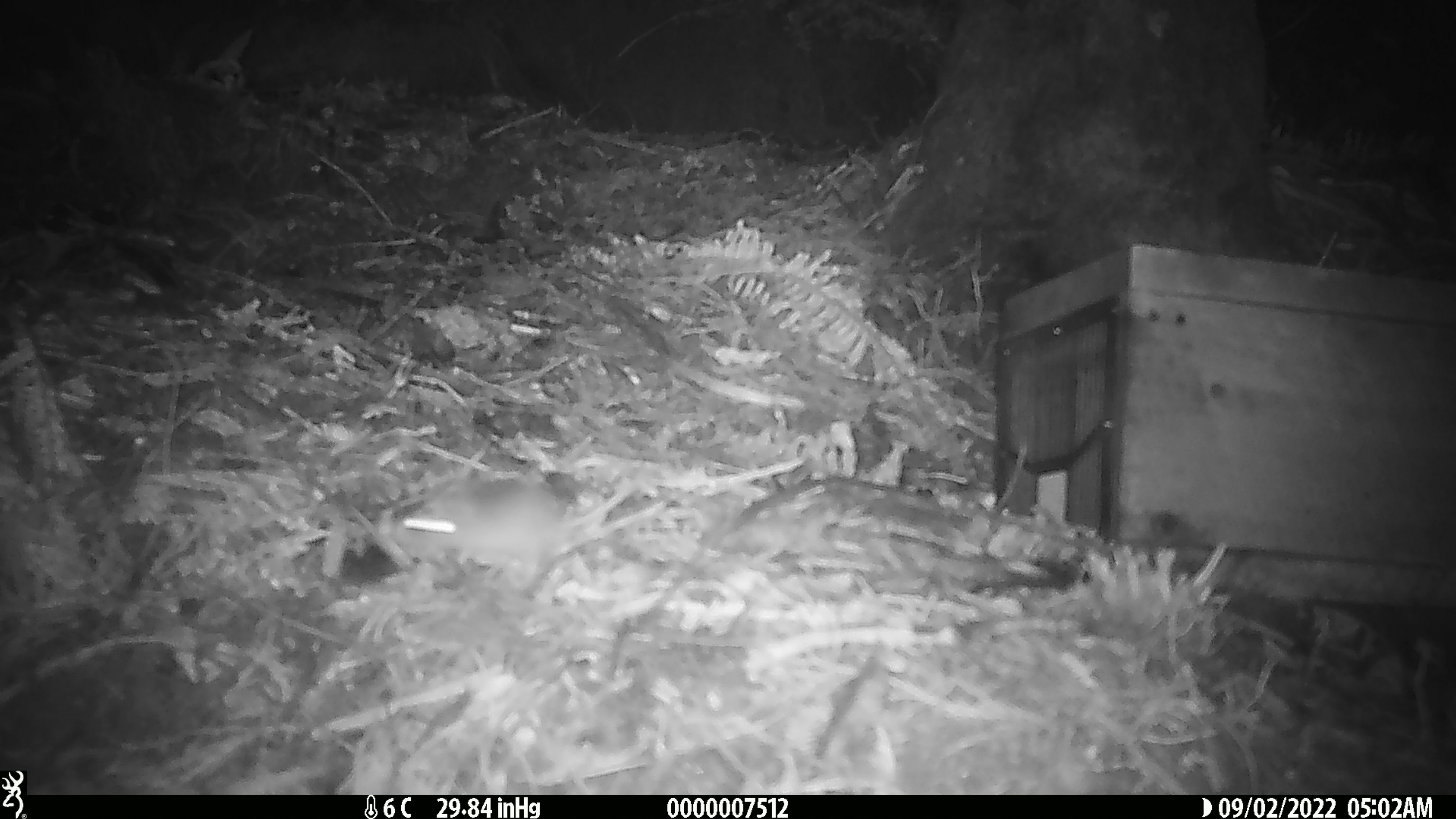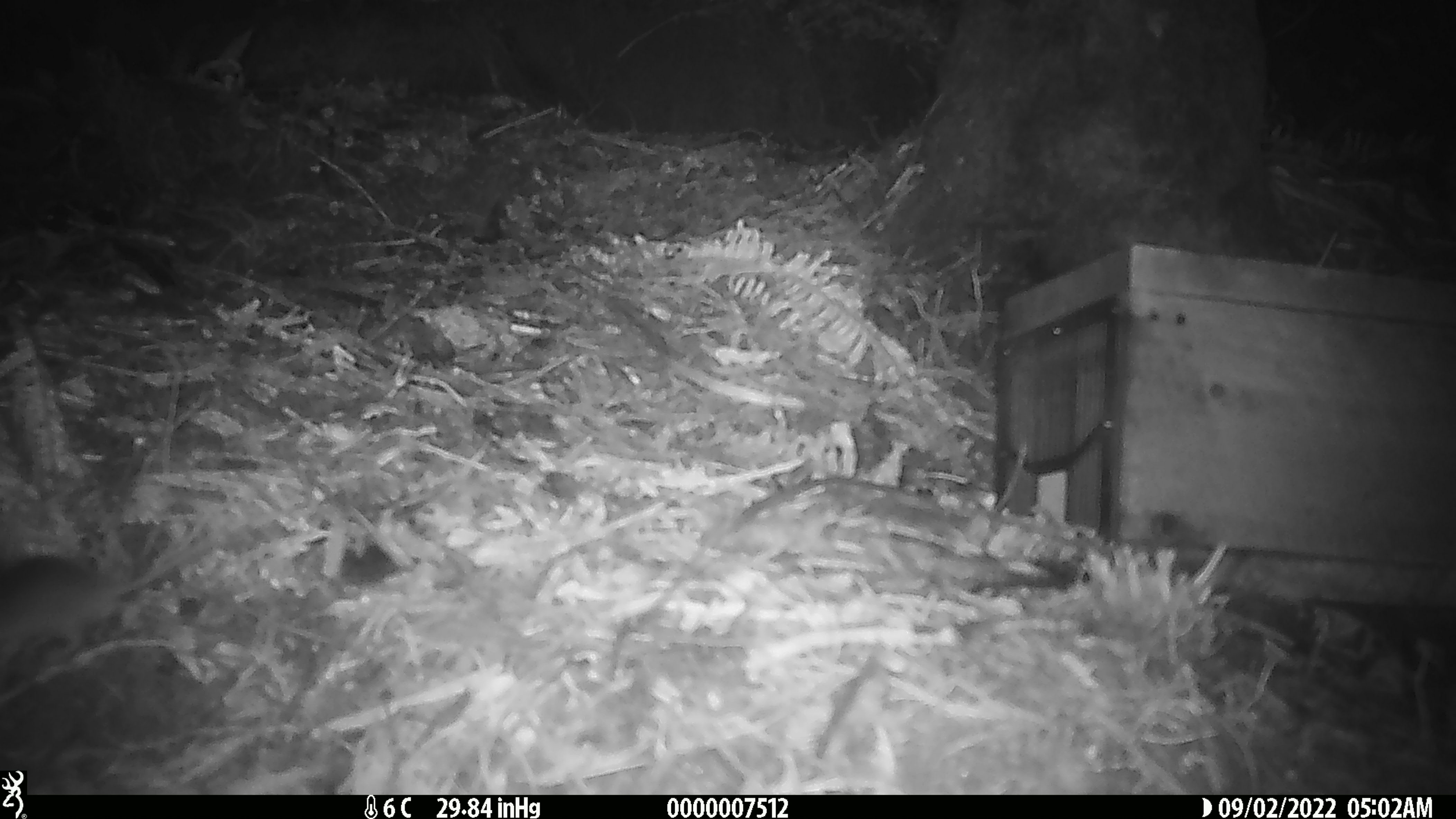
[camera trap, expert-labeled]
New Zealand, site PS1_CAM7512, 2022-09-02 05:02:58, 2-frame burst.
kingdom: Animalia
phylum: Chordata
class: Mammalia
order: Rodentia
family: Muridae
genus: Mus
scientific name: Mus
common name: mouse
Mouse (Mus).